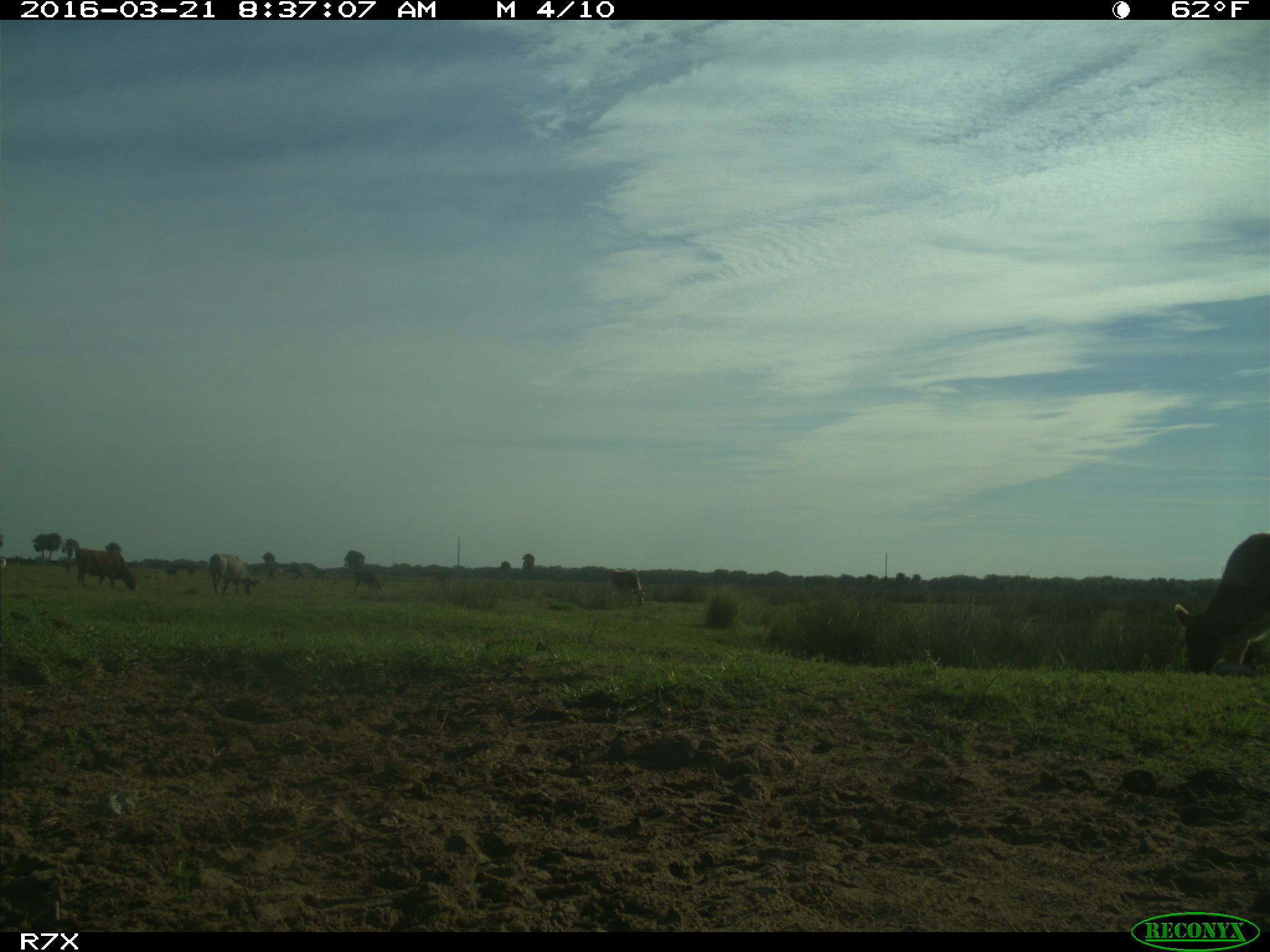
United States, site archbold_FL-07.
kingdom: Animalia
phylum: Chordata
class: Mammalia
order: Artiodactyla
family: Bovidae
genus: Bos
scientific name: Bos taurus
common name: domestic cow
Bos taurus (domestic cow).